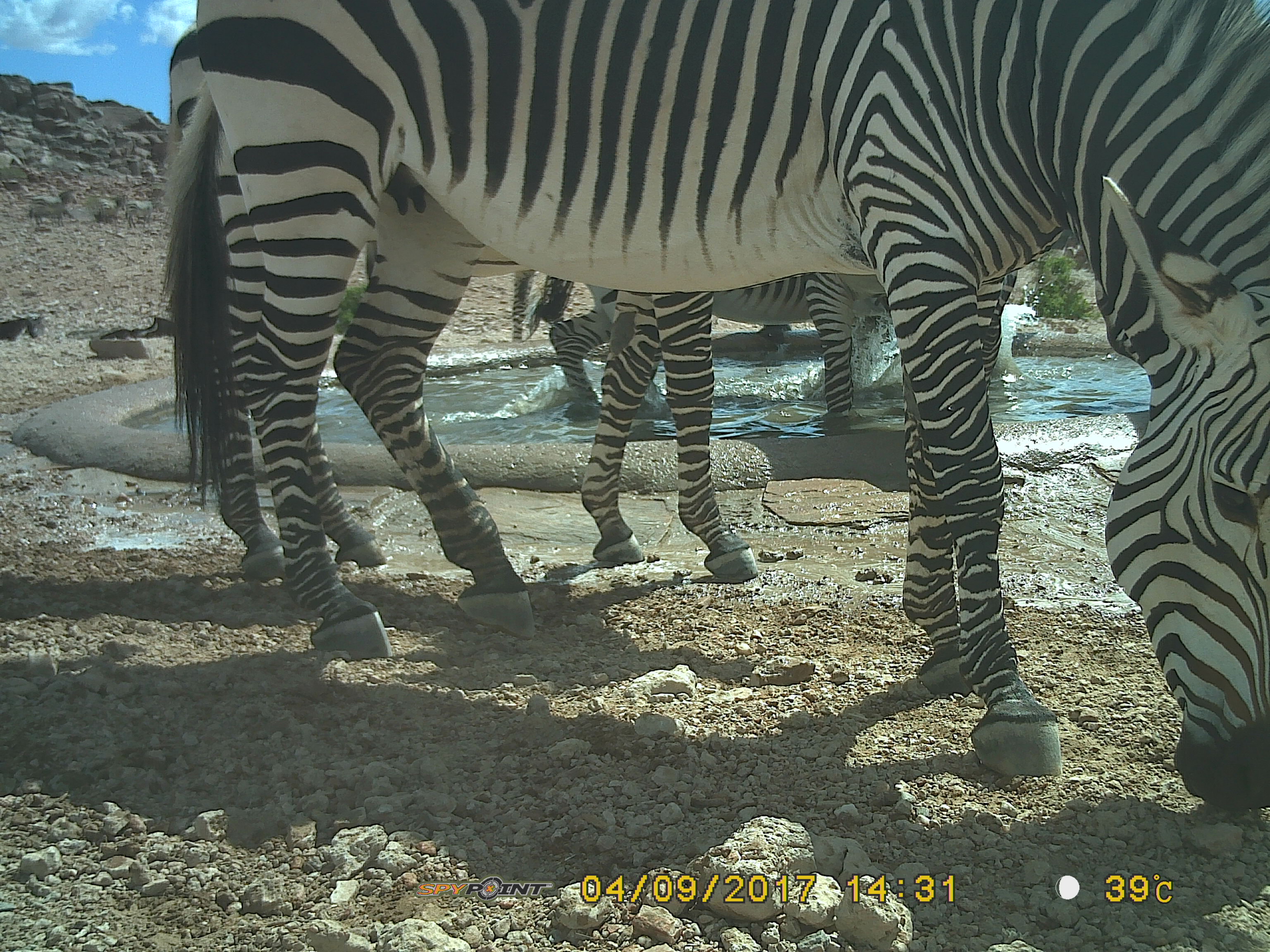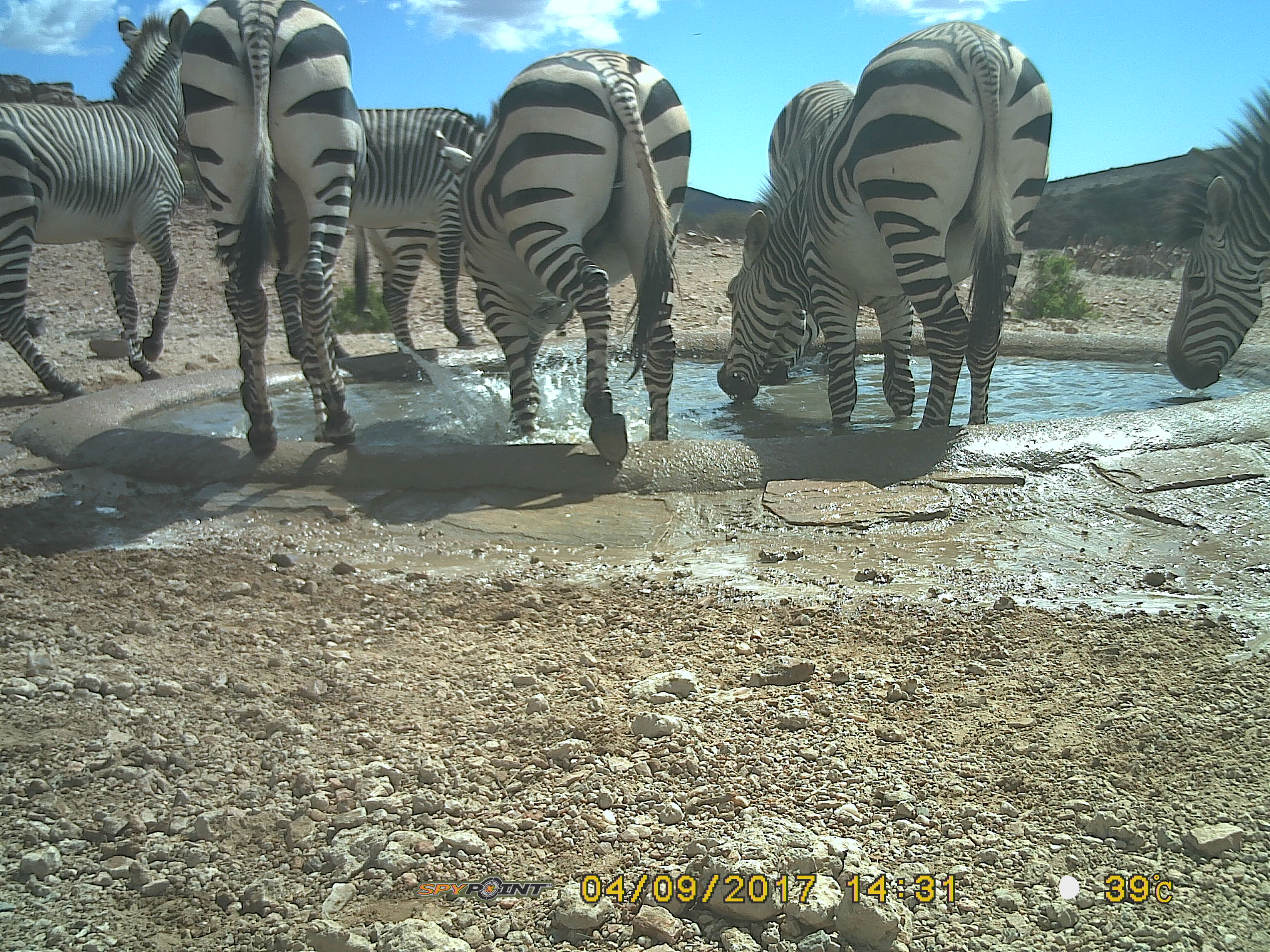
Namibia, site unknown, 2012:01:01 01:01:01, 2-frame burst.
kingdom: Animalia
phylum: Chordata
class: Mammalia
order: Perissodactyla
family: Equidae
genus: Equus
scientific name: Equus zebra hartmannae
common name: hartmann's mountain zebra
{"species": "Equus zebra hartmannae (hartmann's mountain zebra)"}